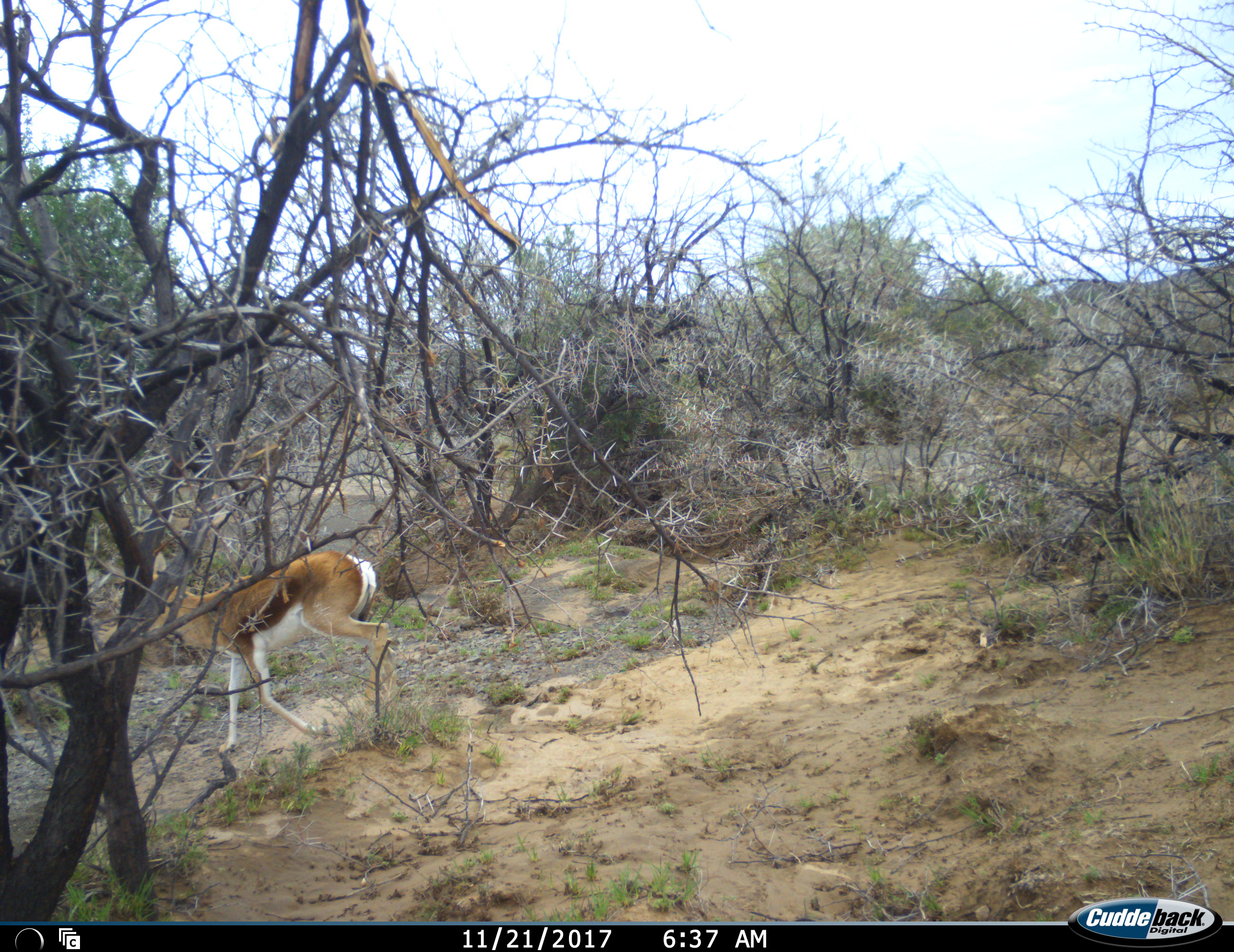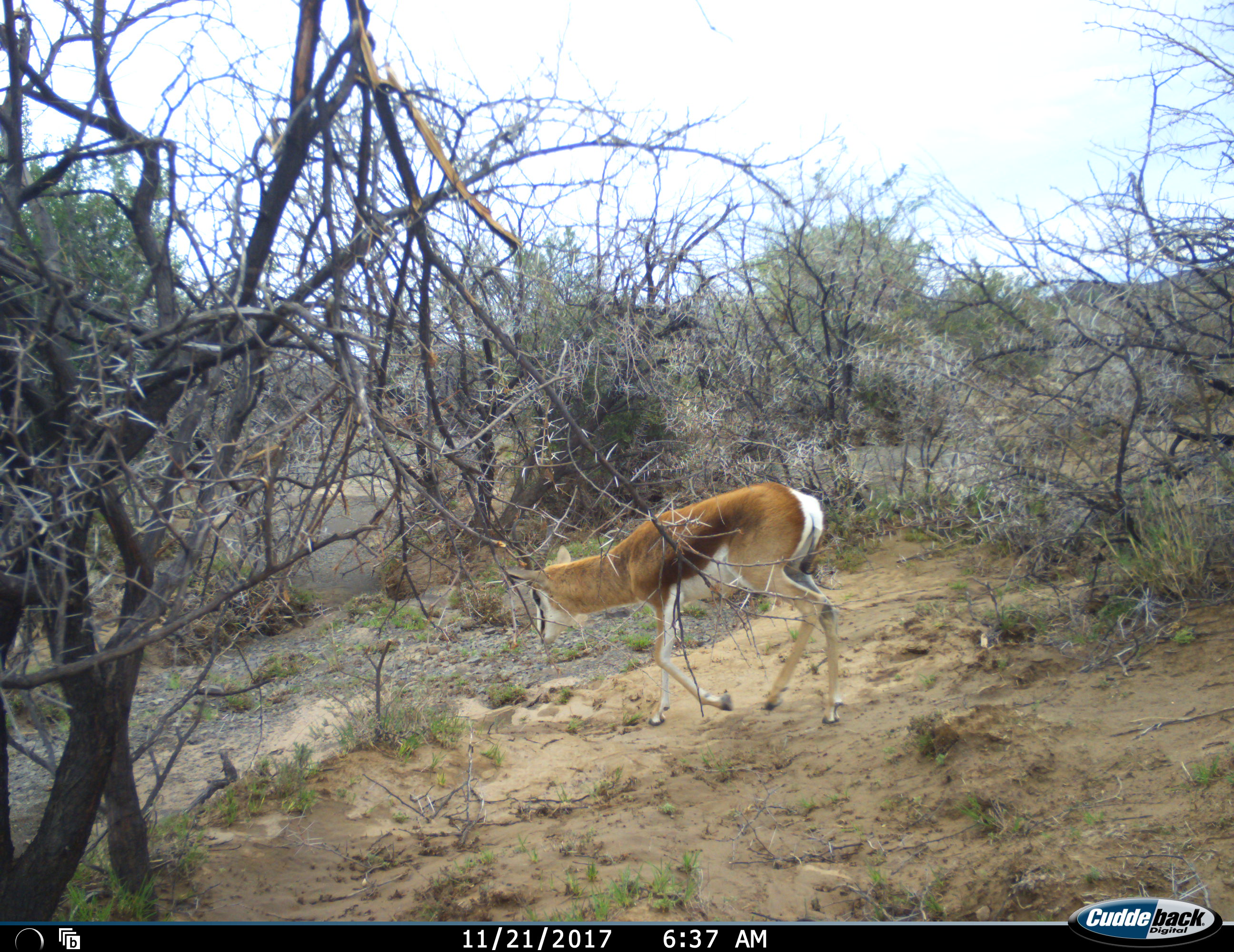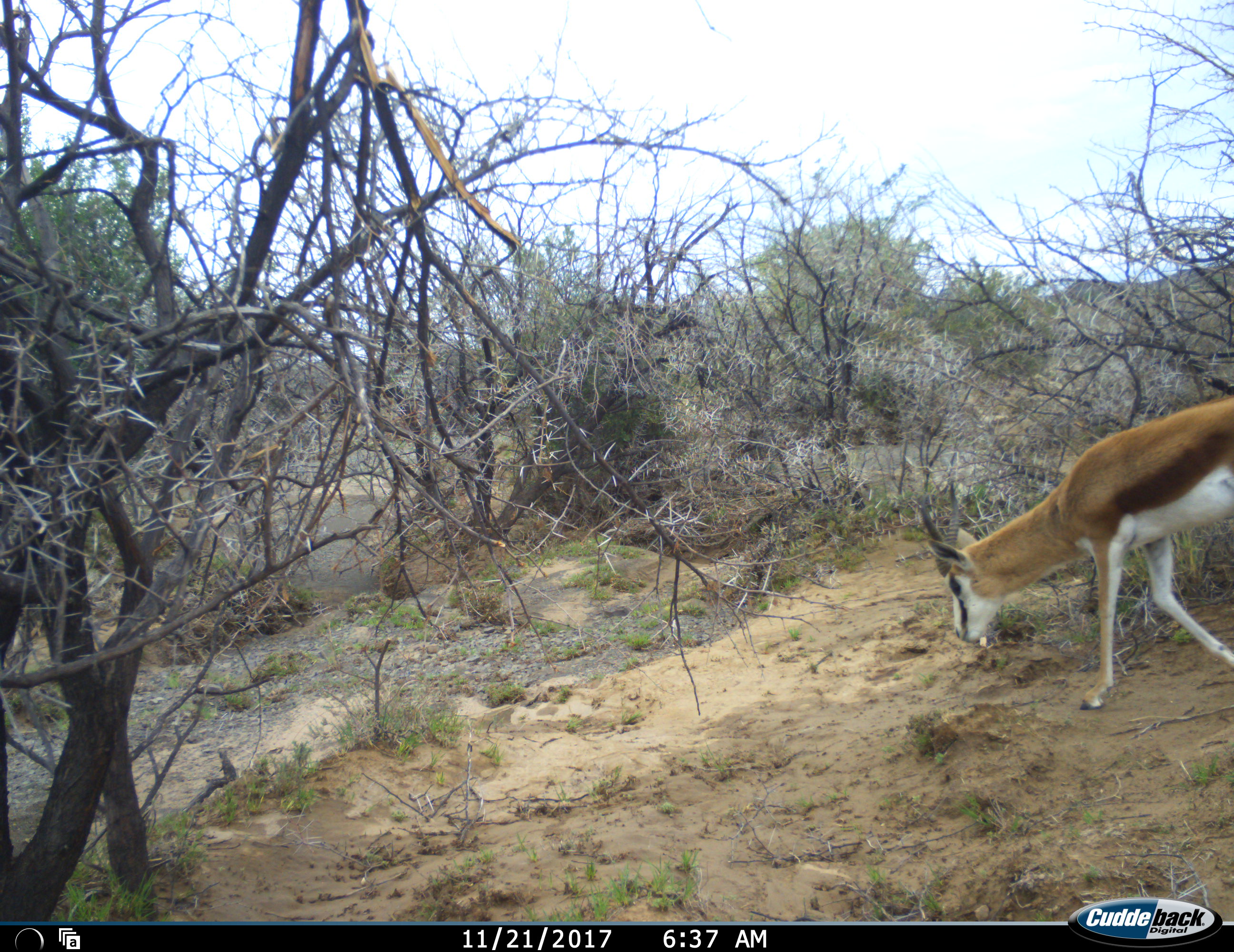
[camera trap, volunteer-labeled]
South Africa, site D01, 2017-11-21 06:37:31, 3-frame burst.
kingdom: Animalia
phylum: Chordata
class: Mammalia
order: Artiodactyla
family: Bovidae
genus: Antidorcas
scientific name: Antidorcas marsupialis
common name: springbok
Springbok (Antidorcas marsupialis), count 1. Behavior (volunteer vote fractions): standing 10%, resting 0%, moving 100%, interacting 0%. Young present (vote fraction): 0%. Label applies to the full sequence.